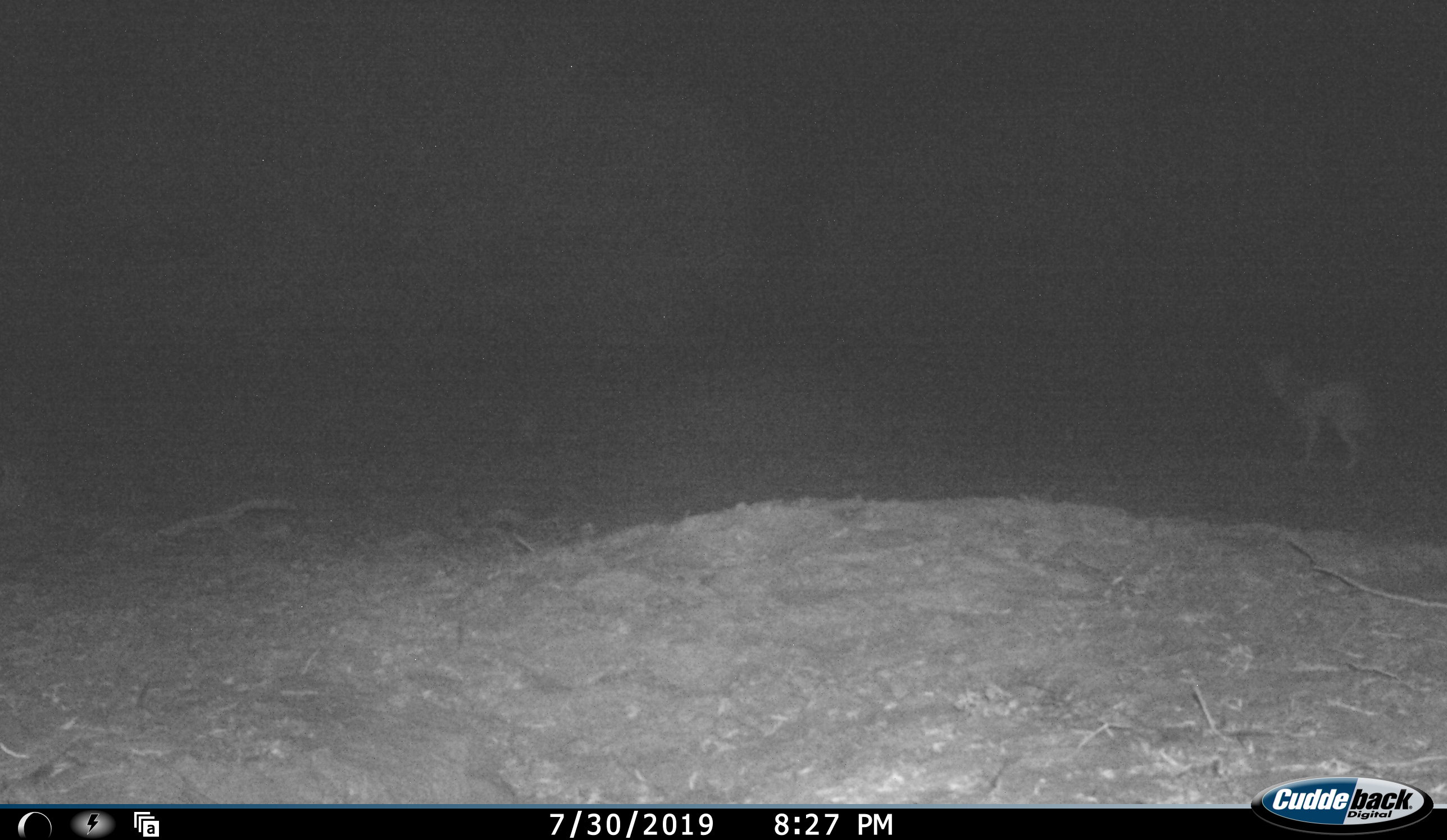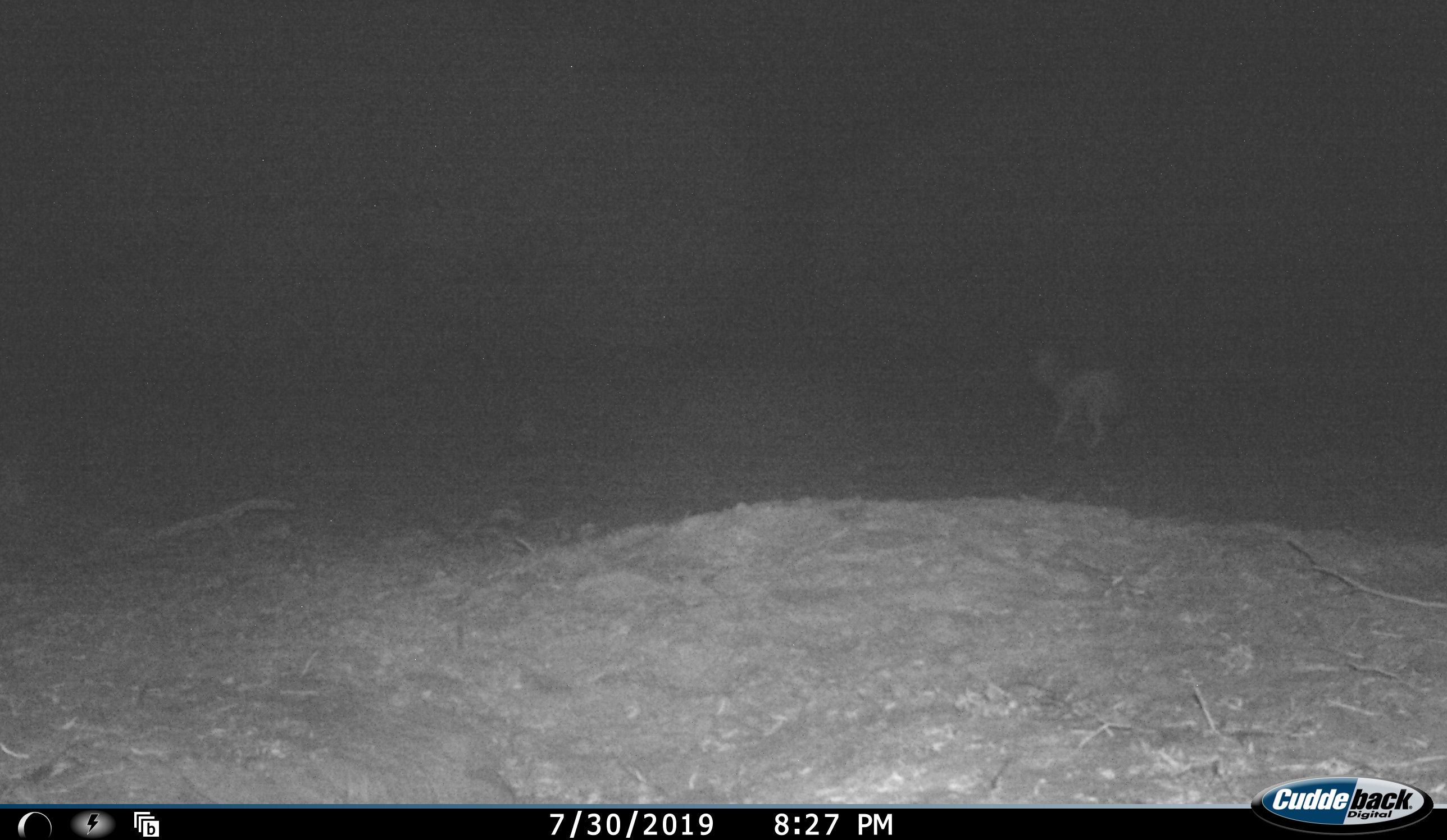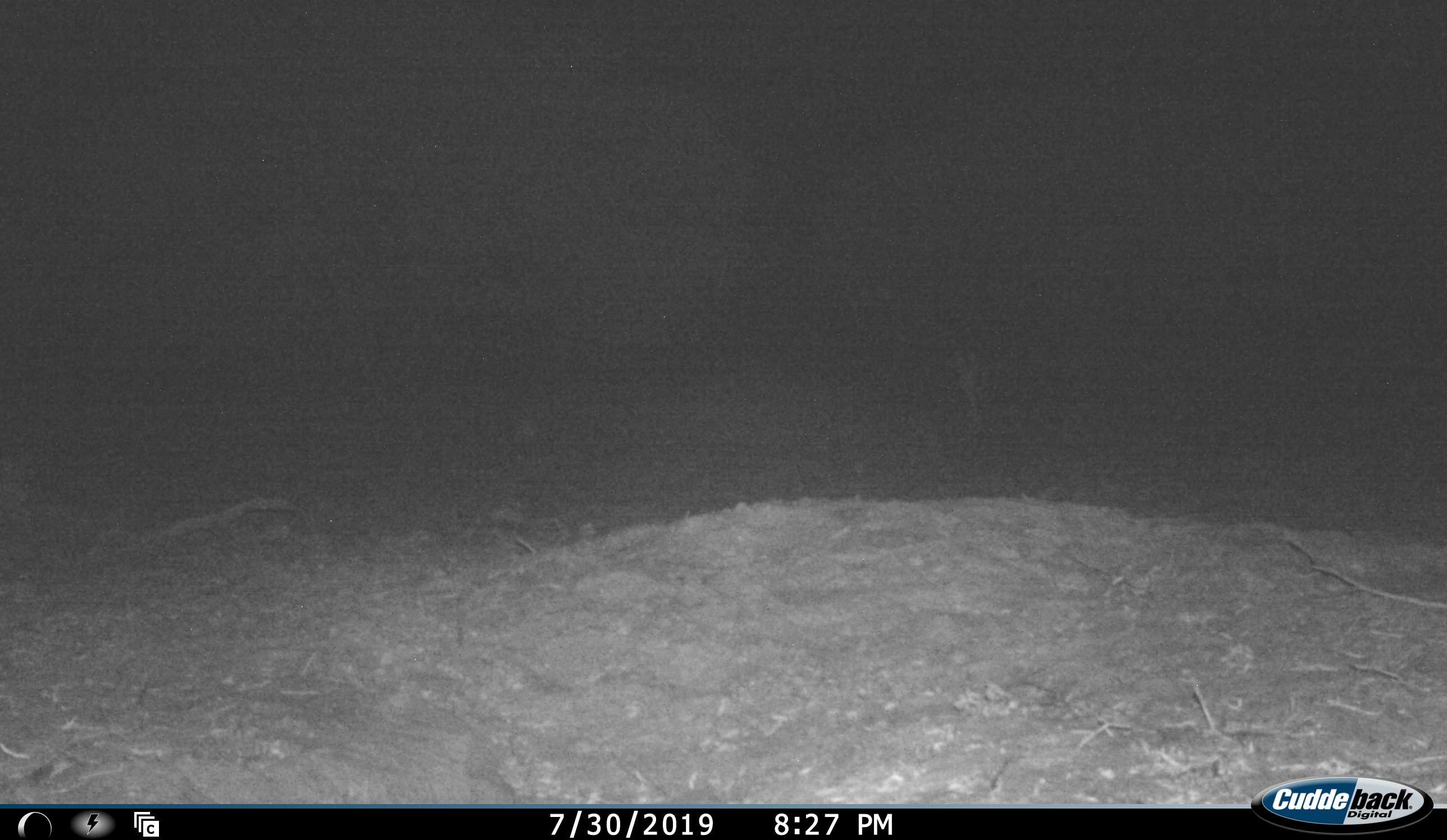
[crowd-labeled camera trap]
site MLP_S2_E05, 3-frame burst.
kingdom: Animalia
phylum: Chordata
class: Mammalia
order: Carnivora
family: Canidae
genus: Lupulella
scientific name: Lupulella mesomelas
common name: black-backed jackal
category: jackalblackbacked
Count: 1.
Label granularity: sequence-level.